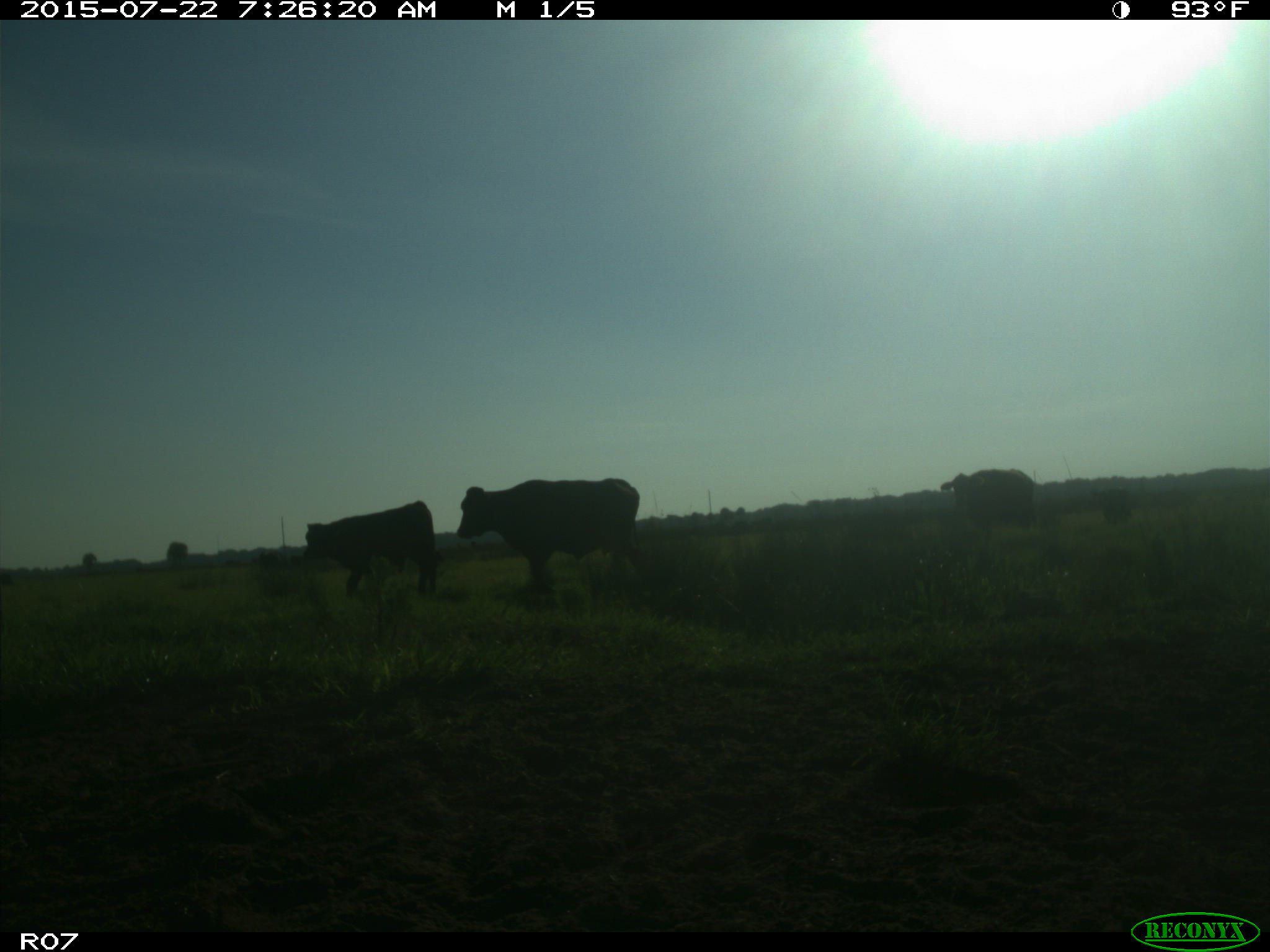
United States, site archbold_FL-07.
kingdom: Animalia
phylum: Chordata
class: Mammalia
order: Artiodactyla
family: Suidae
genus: Sus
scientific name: Sus scrofa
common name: wild boar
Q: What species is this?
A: Sus scrofa (wild boar).